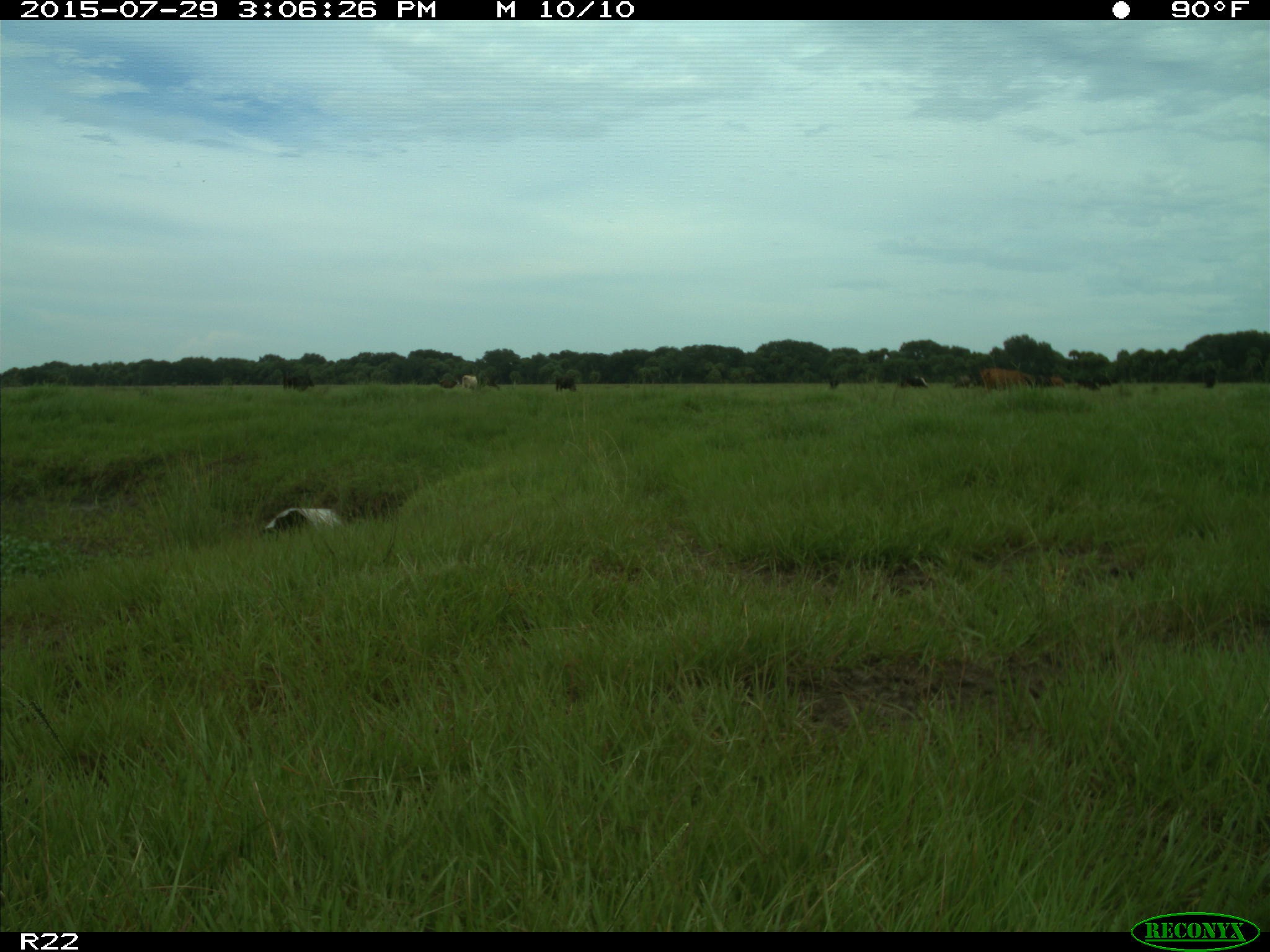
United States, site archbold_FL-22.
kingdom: Animalia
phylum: Chordata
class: Mammalia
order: Artiodactyla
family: Bovidae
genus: Bos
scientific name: Bos taurus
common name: domestic cow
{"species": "Bos taurus (domestic cow)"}